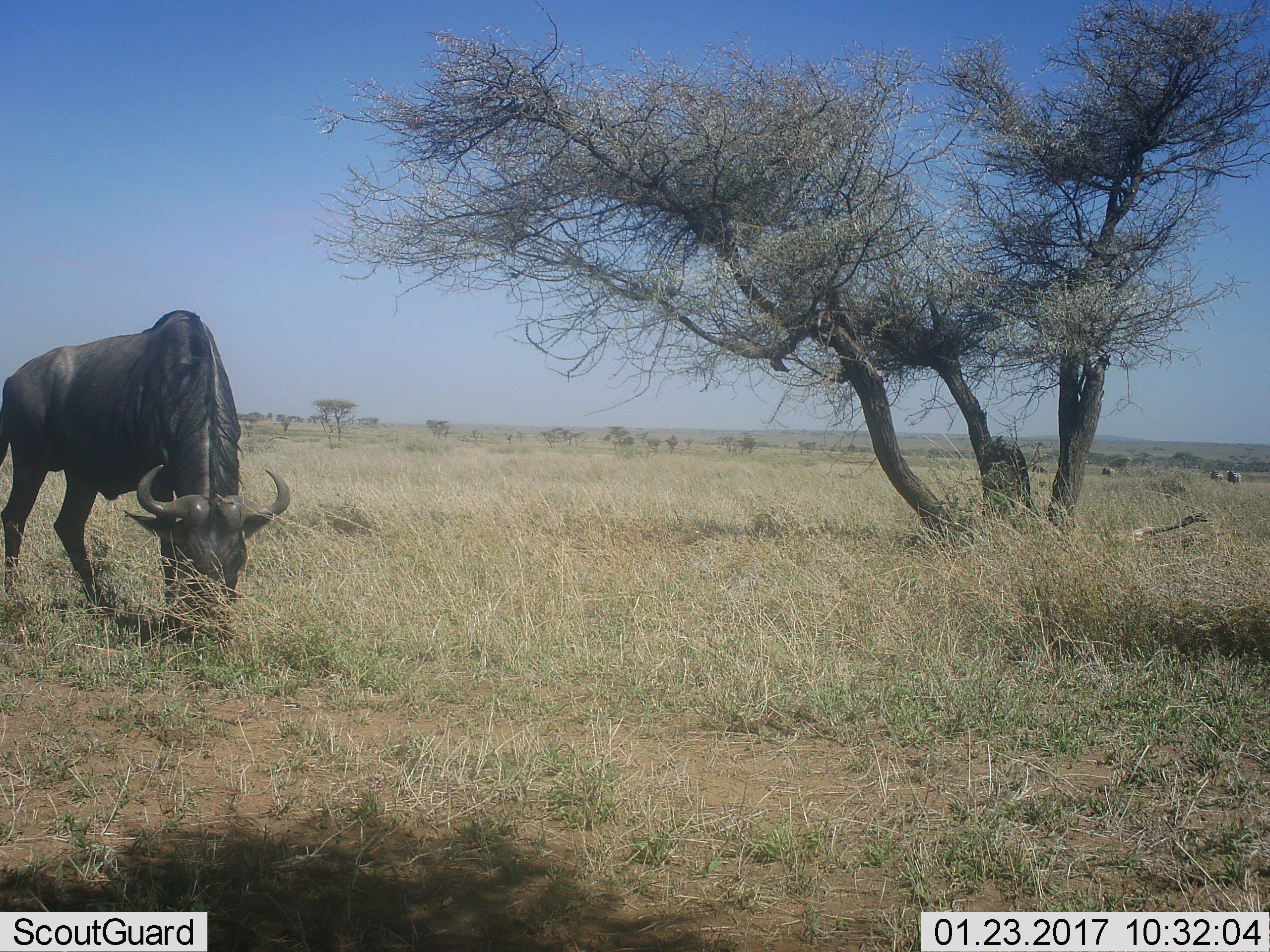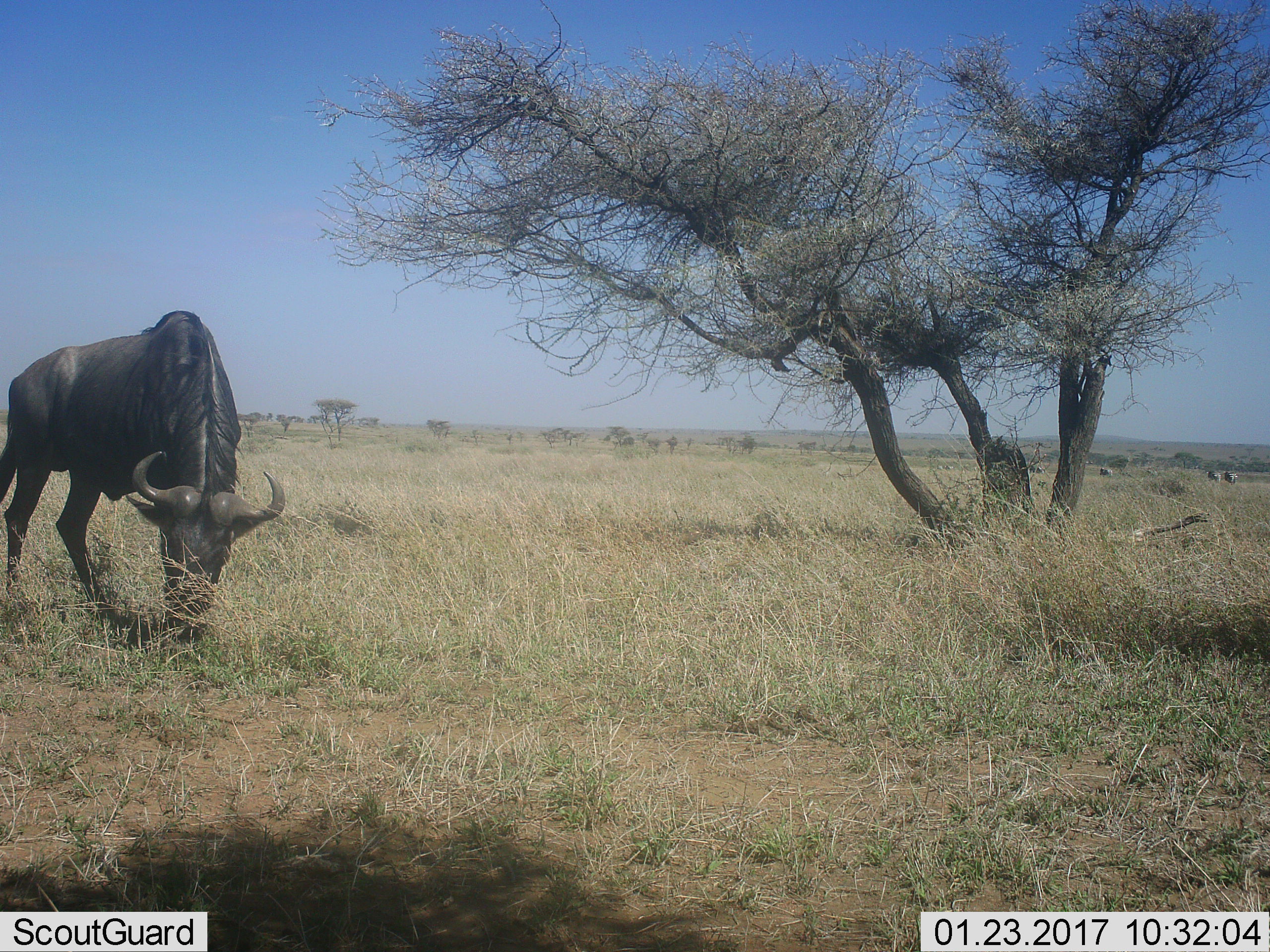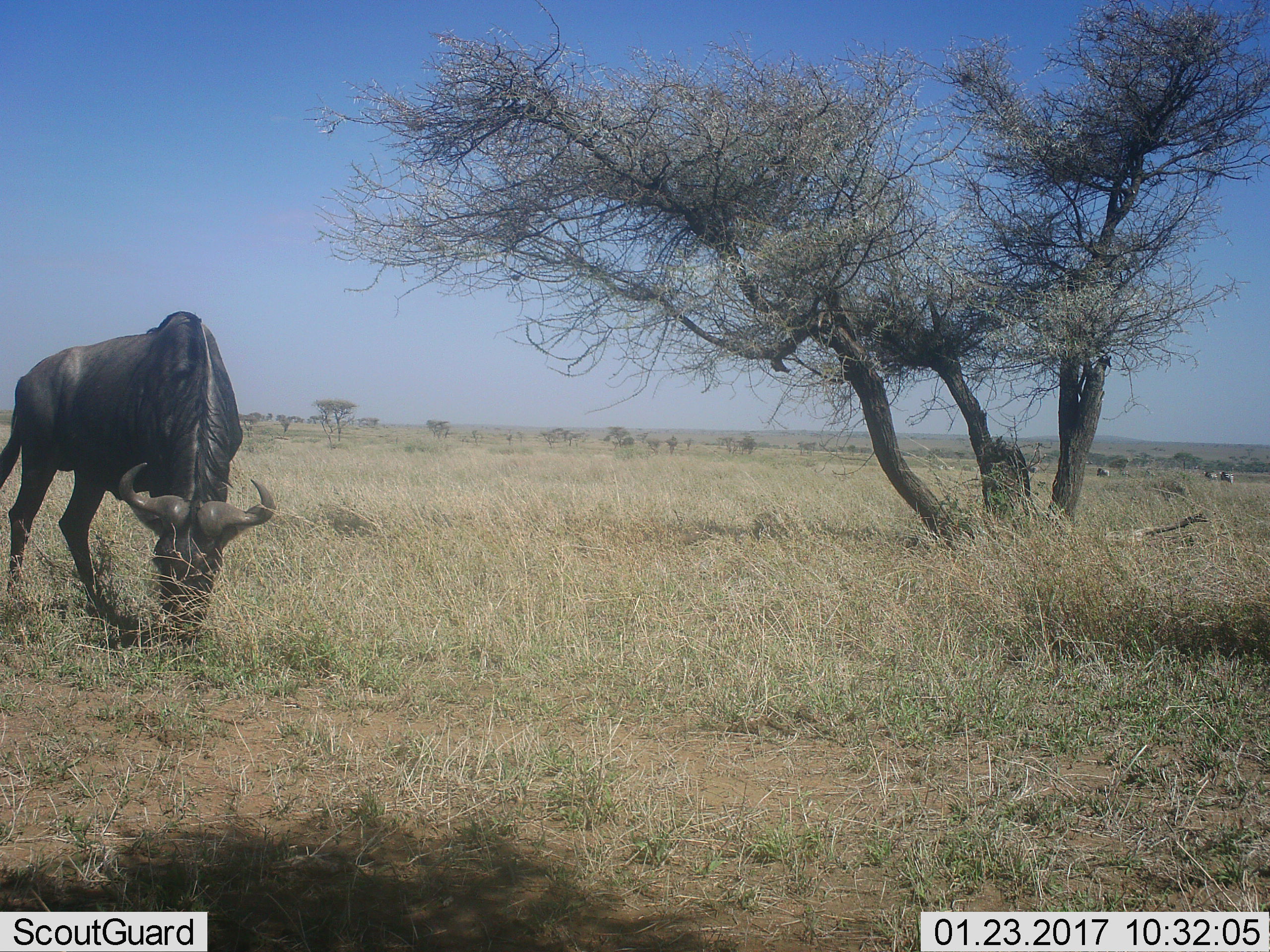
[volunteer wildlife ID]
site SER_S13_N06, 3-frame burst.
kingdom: Animalia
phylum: Chordata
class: Mammalia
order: Artiodactyla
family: Bovidae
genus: Connochaetes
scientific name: Connochaetes taurinus taurinus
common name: blue wildebeest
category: wildebeestblue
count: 1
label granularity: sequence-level